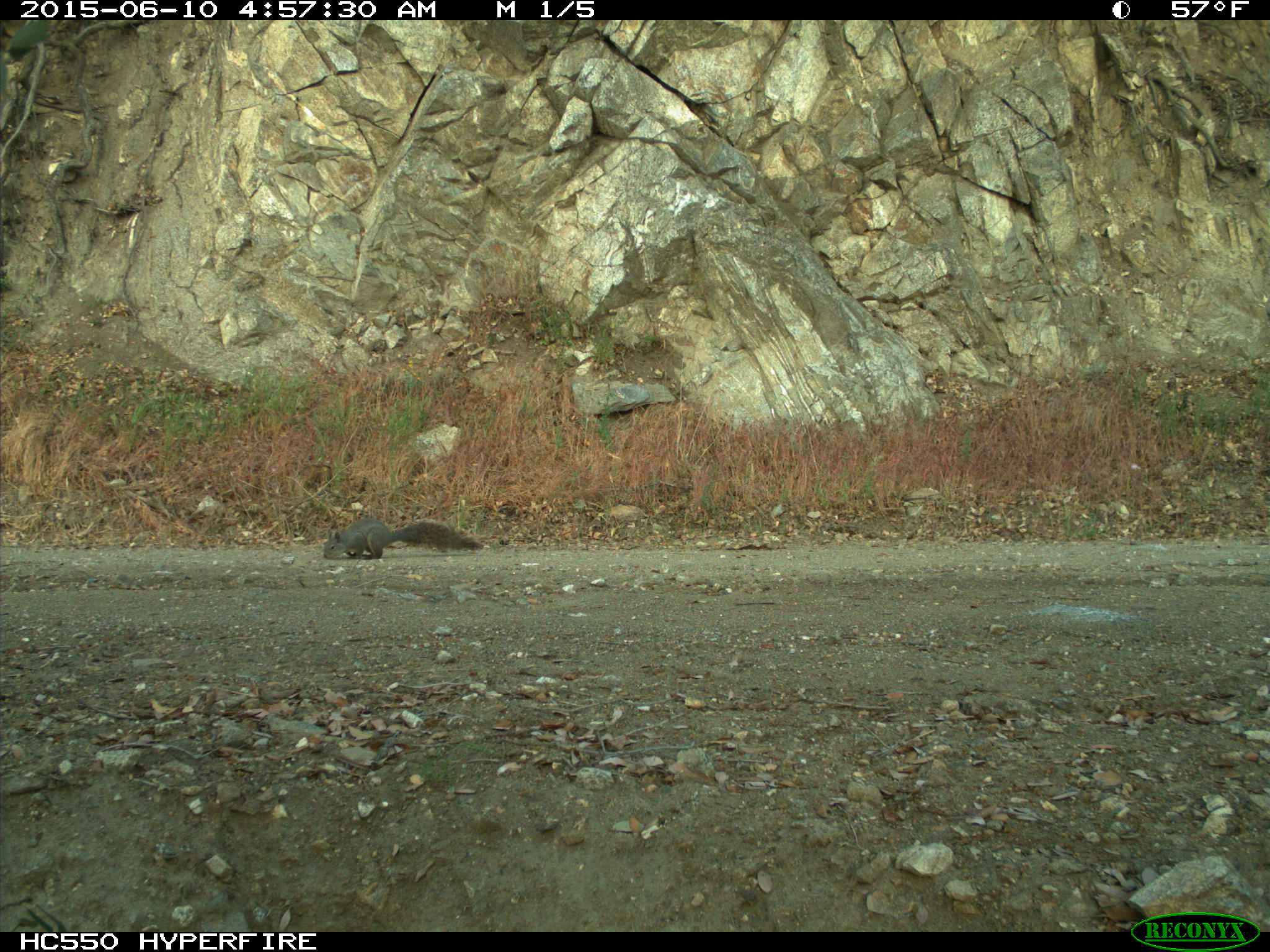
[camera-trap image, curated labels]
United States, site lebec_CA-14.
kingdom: Animalia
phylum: Chordata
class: Mammalia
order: Rodentia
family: Sciuridae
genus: Sciurus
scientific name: Sciurus carolinensis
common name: eastern gray squirrel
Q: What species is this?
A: Sciurus carolinensis (eastern gray squirrel).